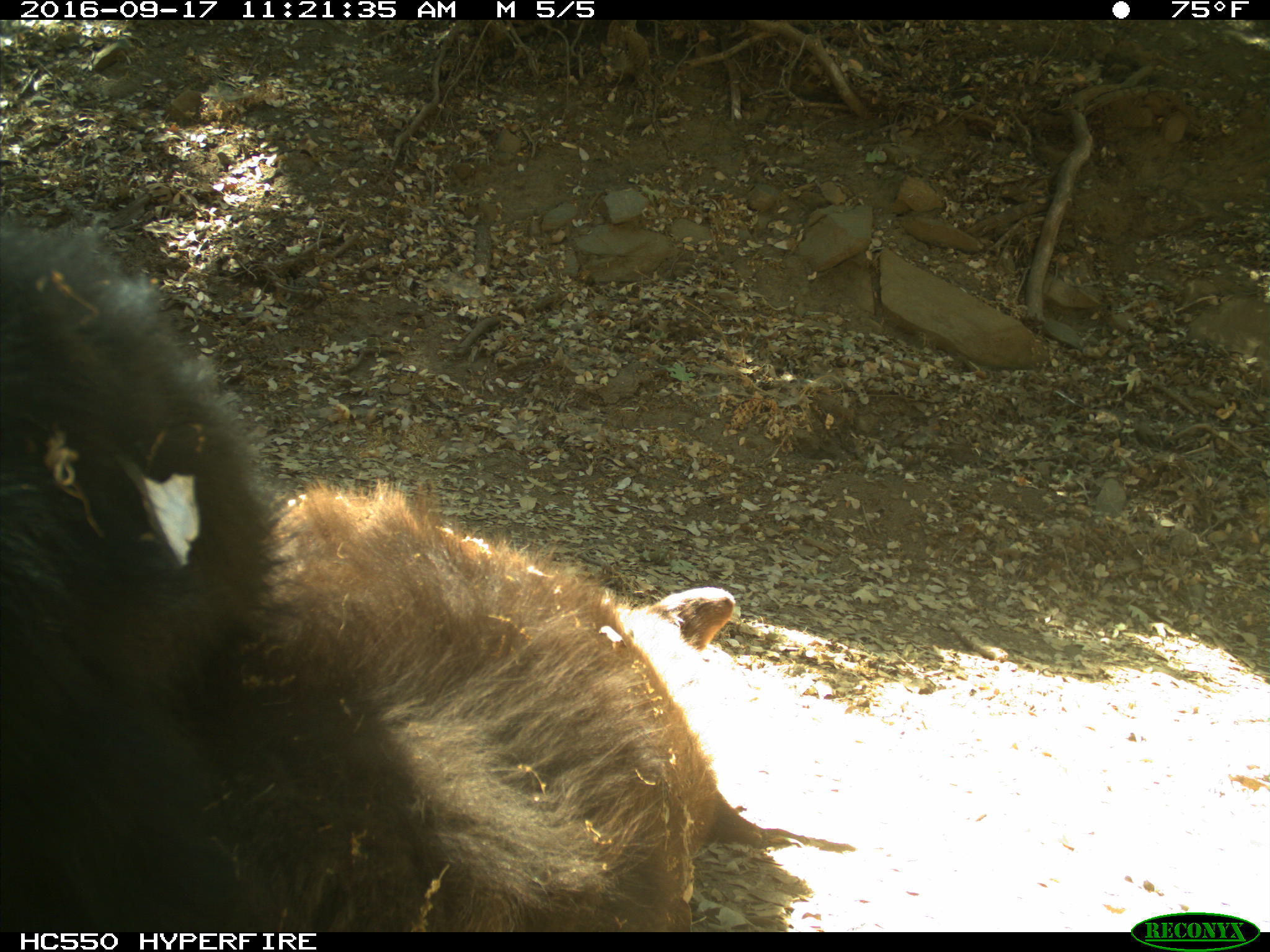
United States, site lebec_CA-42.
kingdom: Animalia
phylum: Chordata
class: Mammalia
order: Carnivora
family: Ursidae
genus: Ursus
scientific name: Ursus americanus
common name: american black bear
Ursus americanus (american black bear).